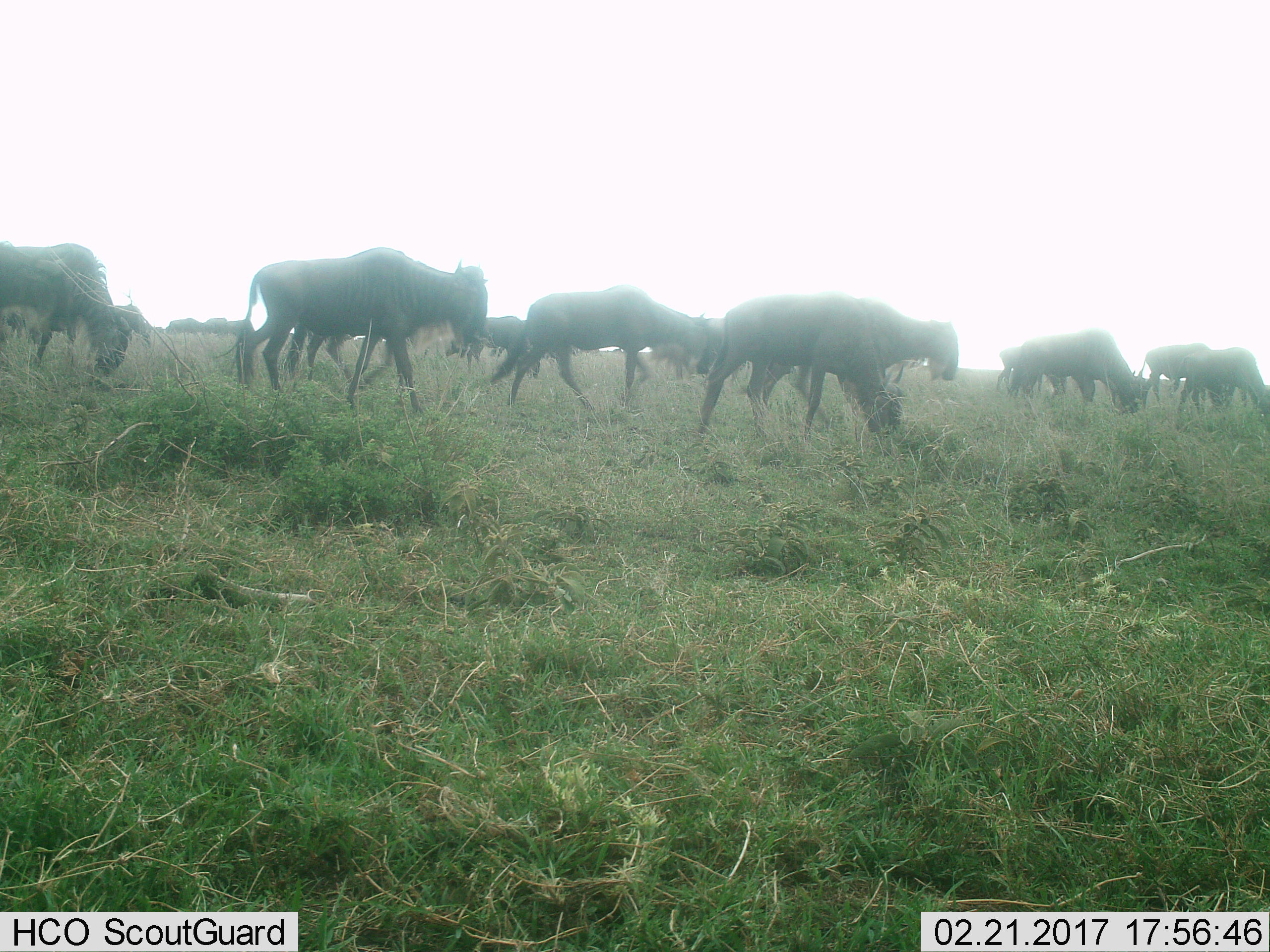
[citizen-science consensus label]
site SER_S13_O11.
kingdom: Animalia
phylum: Chordata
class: Mammalia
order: Artiodactyla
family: Bovidae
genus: Connochaetes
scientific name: Connochaetes taurinus taurinus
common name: blue wildebeest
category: wildebeestblue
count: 11-50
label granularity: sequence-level